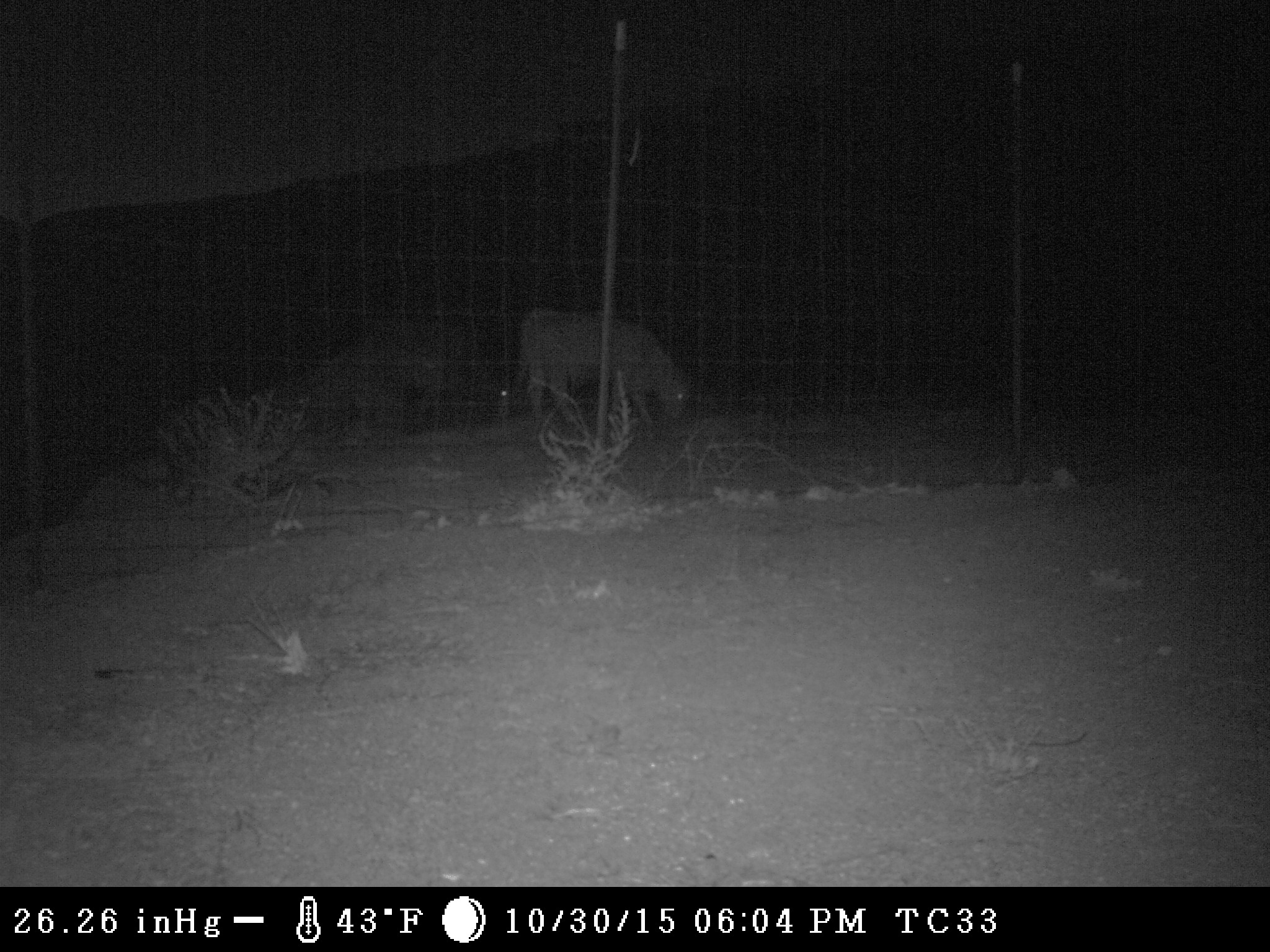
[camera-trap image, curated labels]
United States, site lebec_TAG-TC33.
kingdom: Animalia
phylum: Chordata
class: Mammalia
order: Artiodactyla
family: Bovidae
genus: Bos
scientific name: Bos taurus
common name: domestic cow